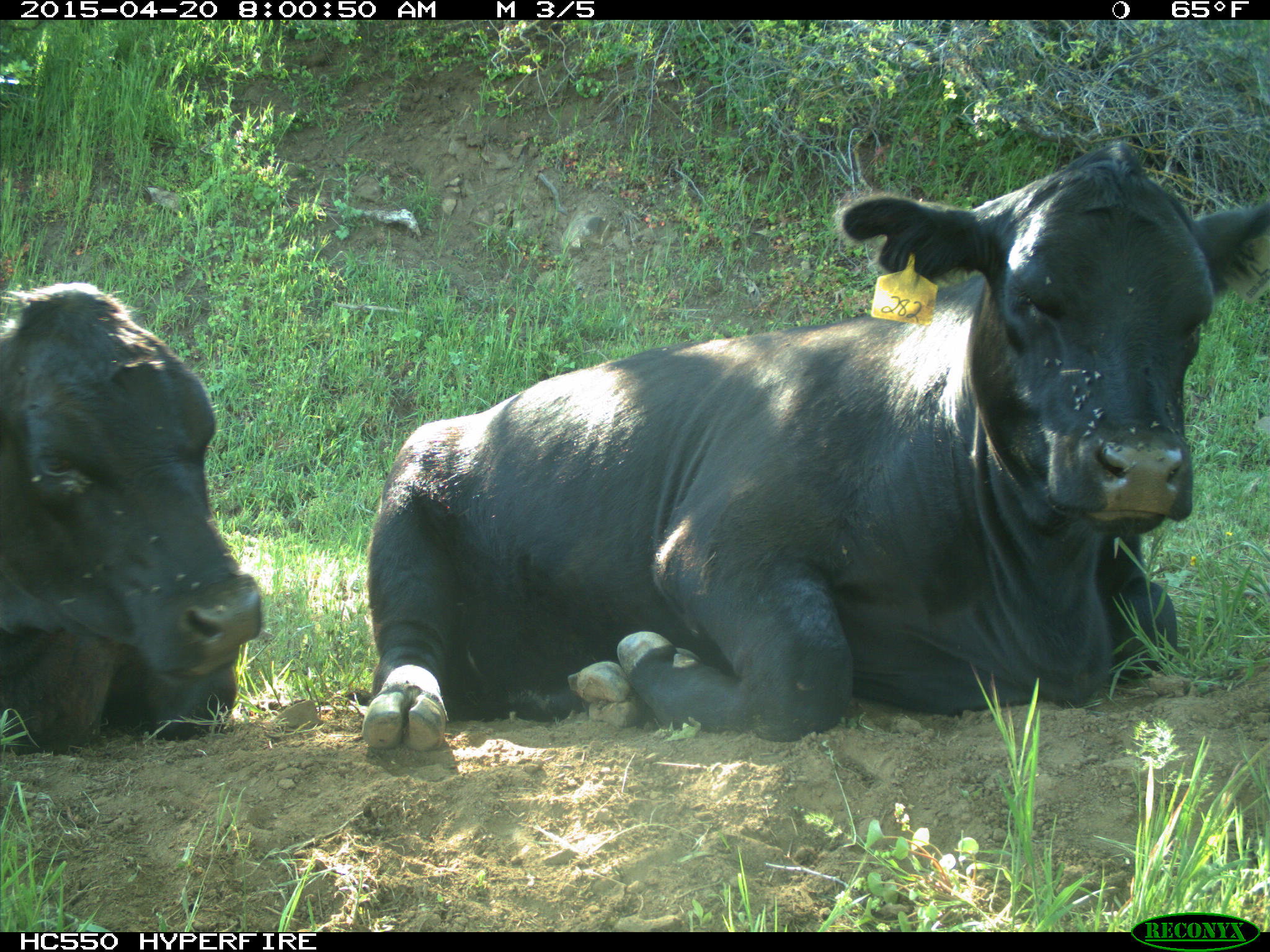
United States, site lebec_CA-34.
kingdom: Animalia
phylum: Chordata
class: Mammalia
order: Artiodactyla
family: Bovidae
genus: Bos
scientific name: Bos taurus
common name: domestic cow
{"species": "Bos taurus (domestic cow)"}